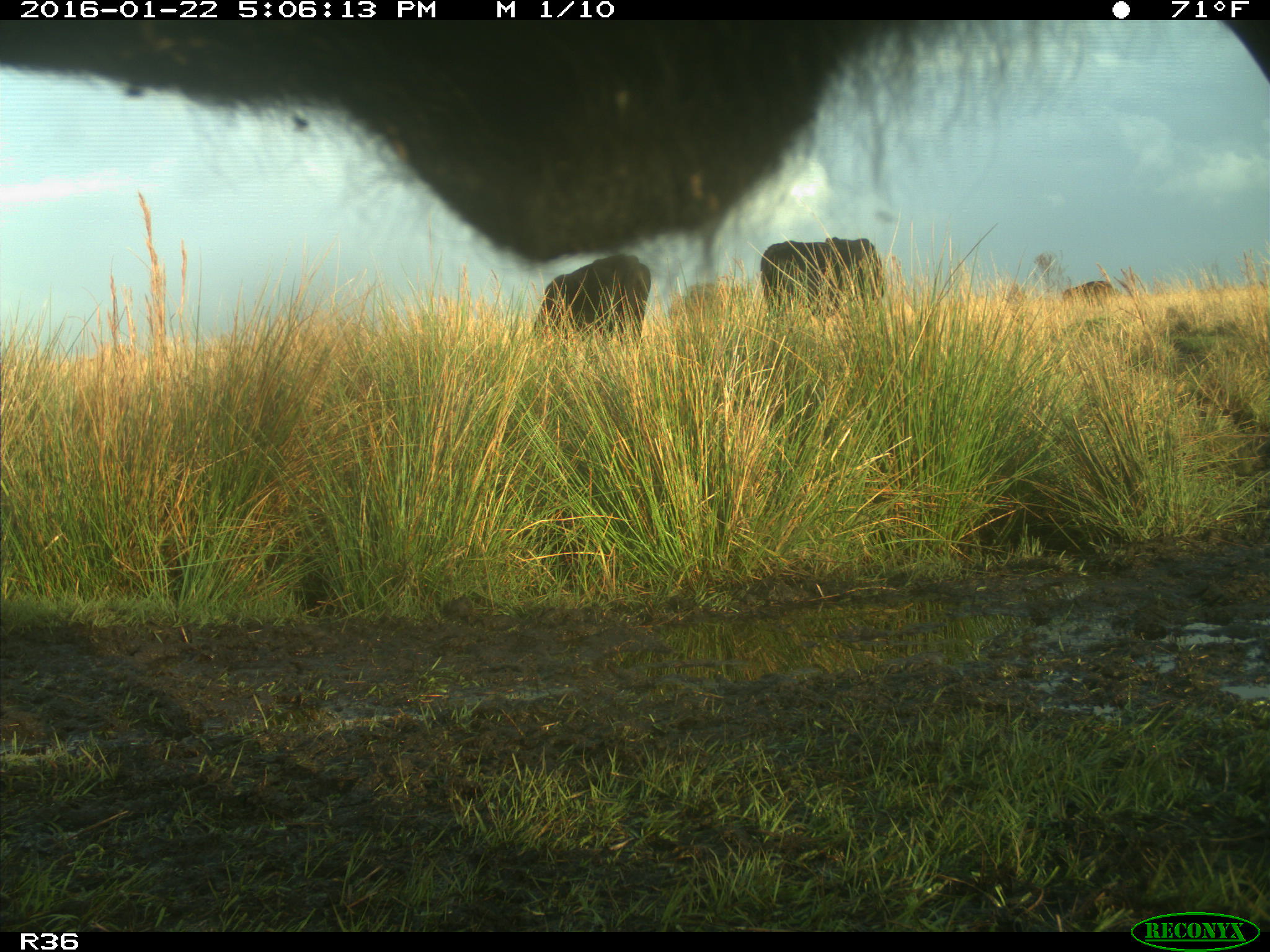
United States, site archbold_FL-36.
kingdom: Animalia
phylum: Chordata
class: Mammalia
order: Artiodactyla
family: Bovidae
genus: Bos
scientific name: Bos taurus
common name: domestic cow